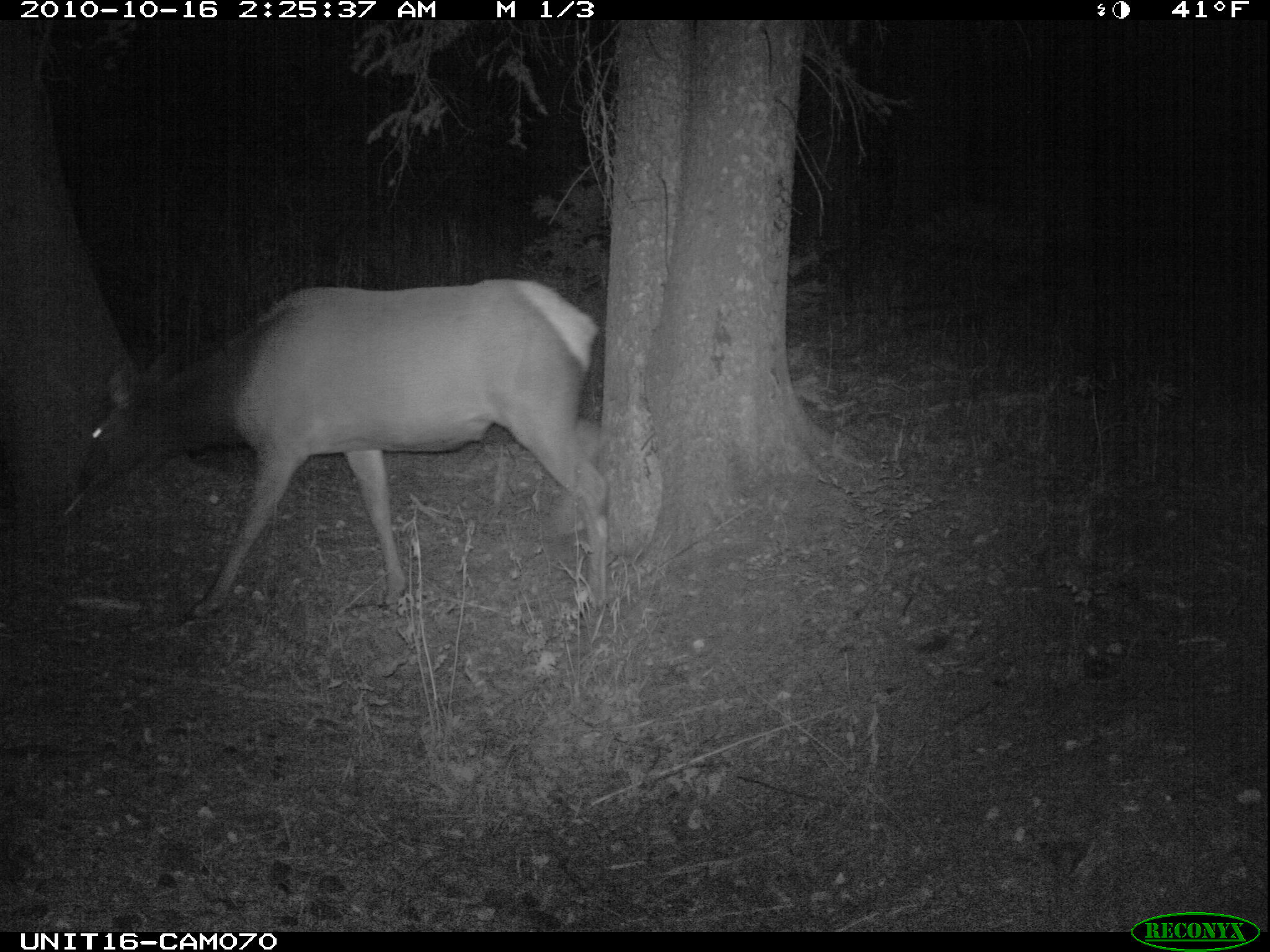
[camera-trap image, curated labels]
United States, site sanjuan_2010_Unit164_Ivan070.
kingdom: Animalia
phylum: Chordata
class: Mammalia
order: Artiodactyla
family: Cervidae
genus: Cervus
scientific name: Cervus elaphus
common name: red deer